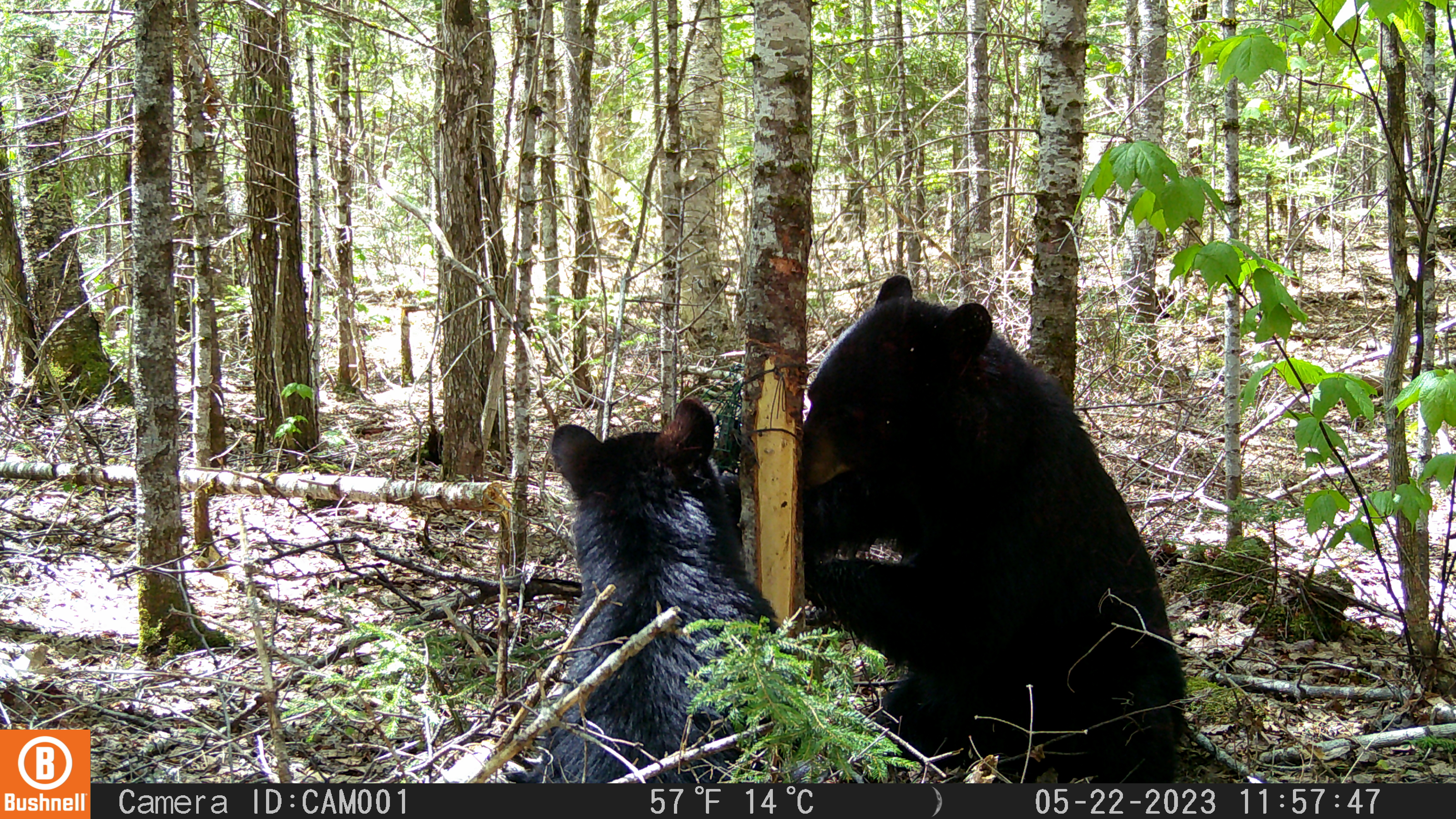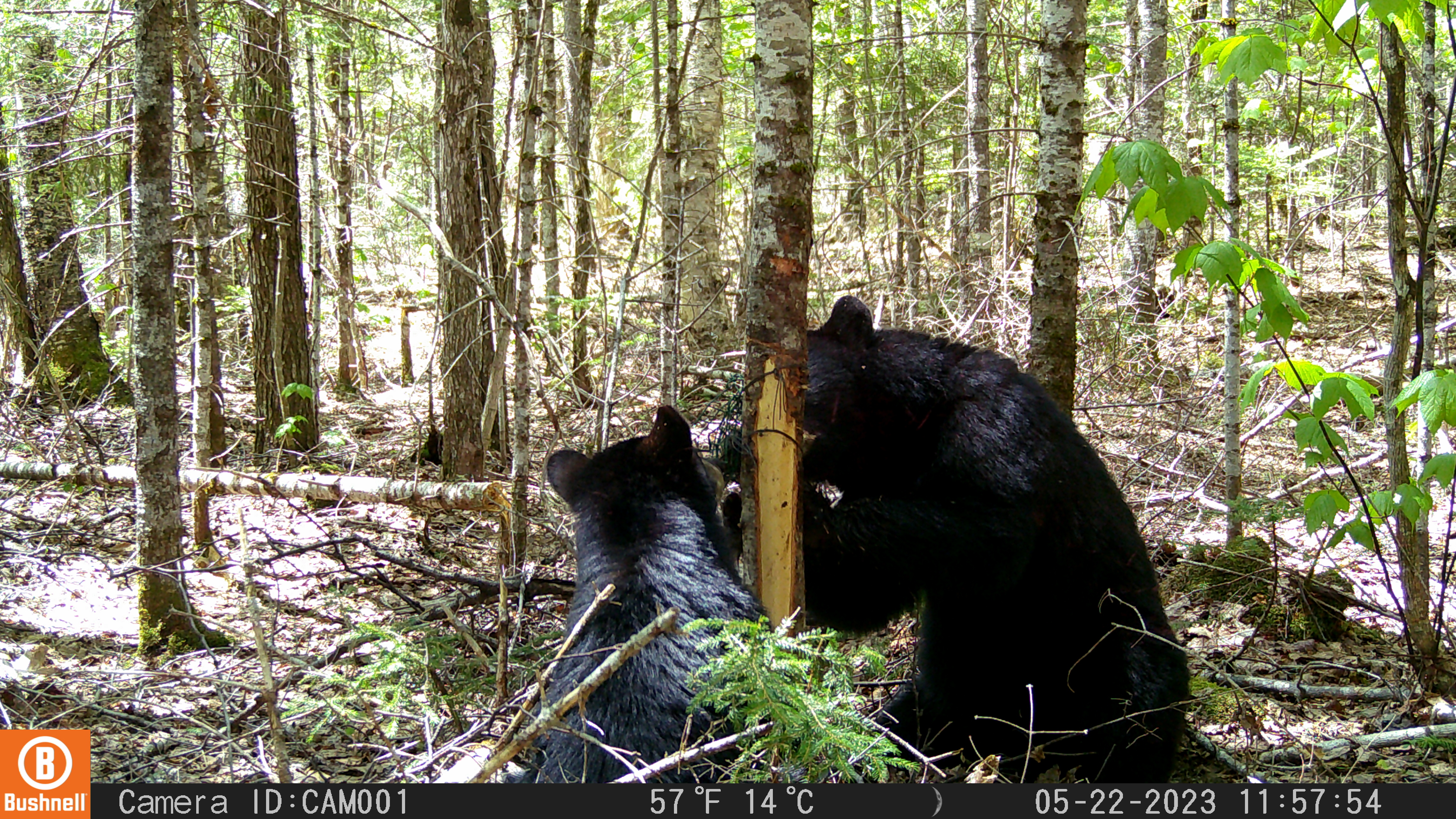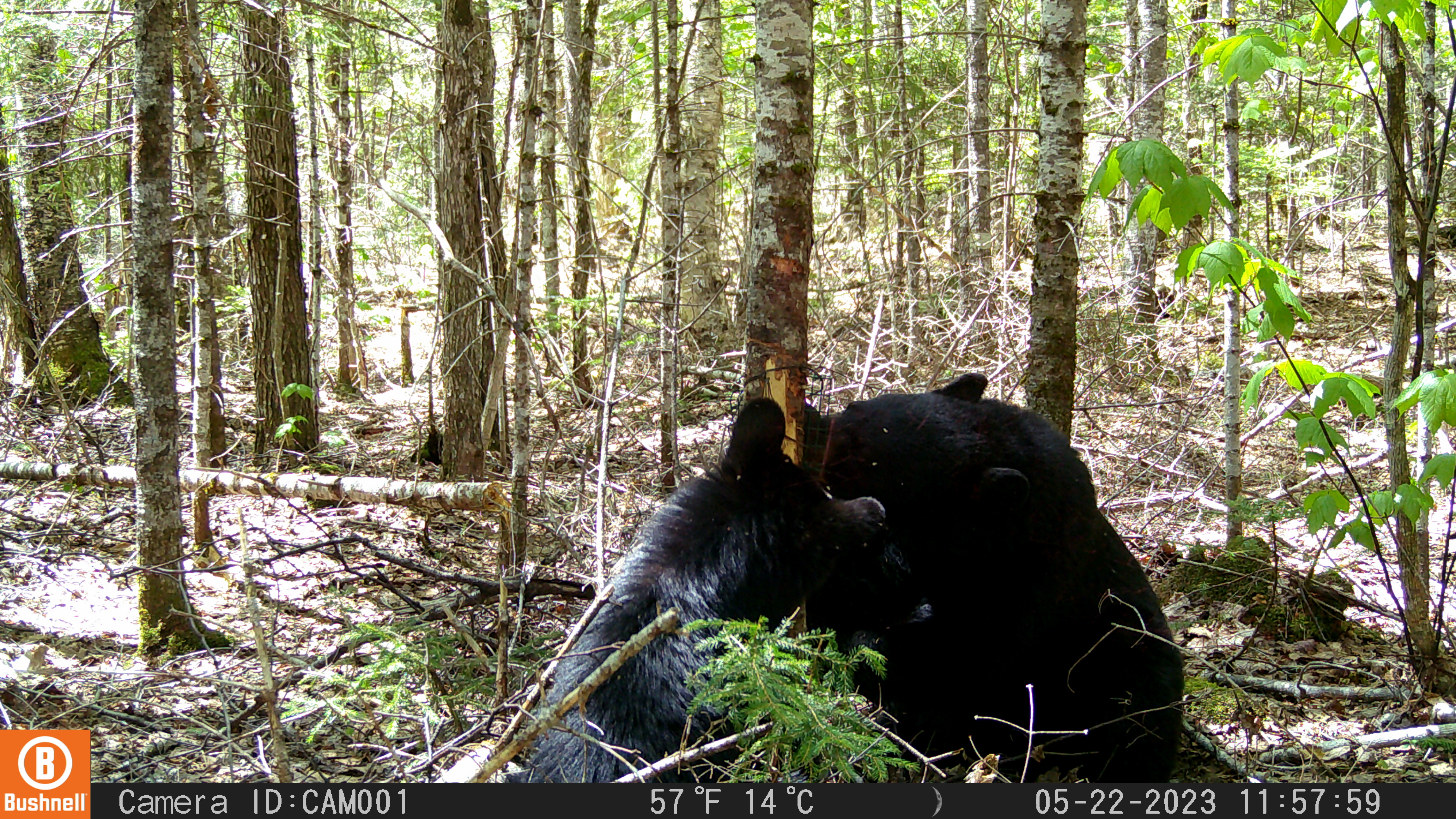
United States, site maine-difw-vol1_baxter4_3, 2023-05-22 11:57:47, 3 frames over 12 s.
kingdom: Animalia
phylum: Chordata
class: Mammalia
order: Carnivora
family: Ursidae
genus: Ursus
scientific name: Ursus americanus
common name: black bear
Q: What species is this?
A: Black bear (Ursus americanus).